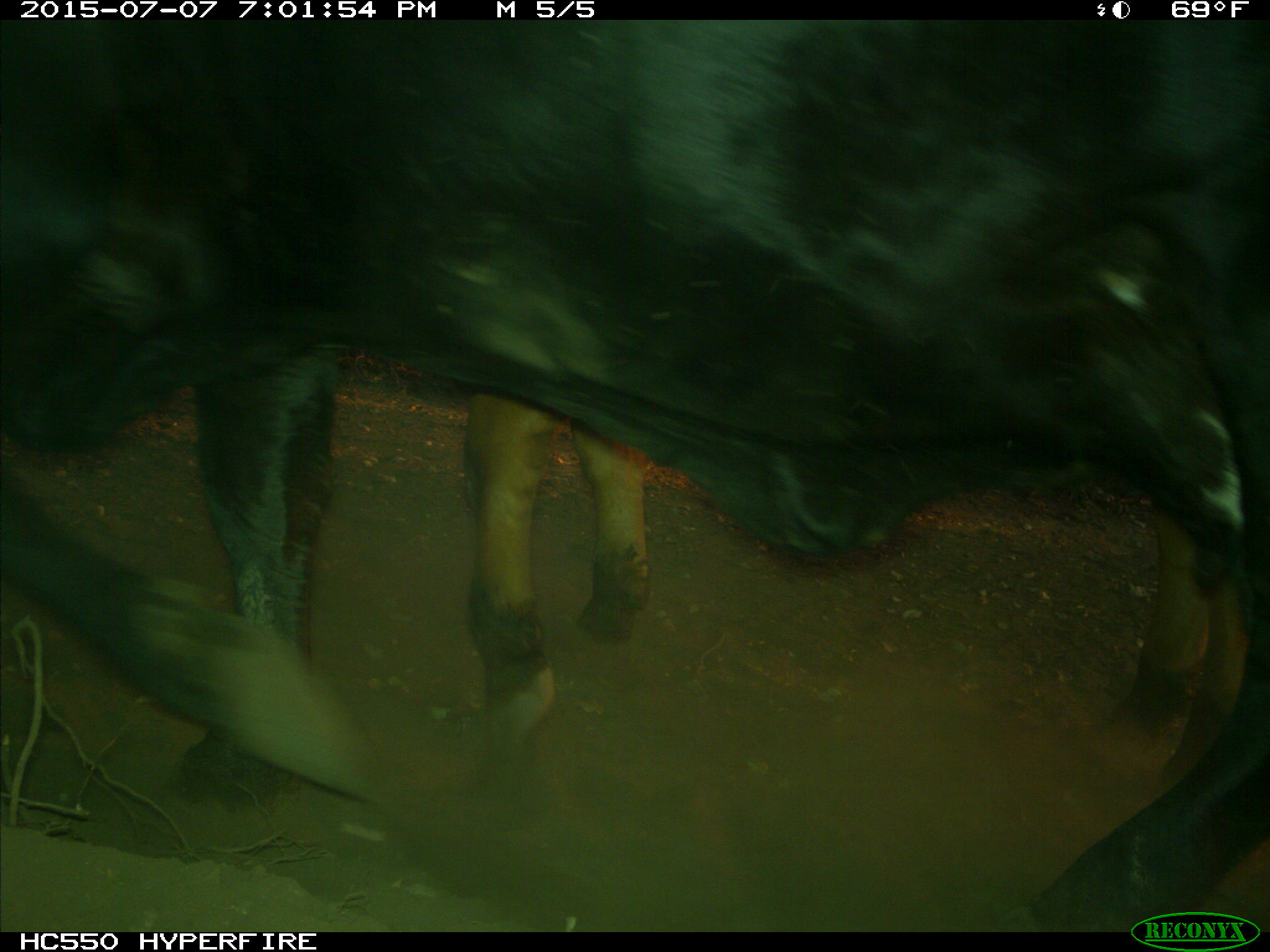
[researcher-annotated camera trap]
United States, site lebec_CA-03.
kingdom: Animalia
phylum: Chordata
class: Mammalia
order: Artiodactyla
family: Bovidae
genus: Bos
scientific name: Bos taurus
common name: domestic cow